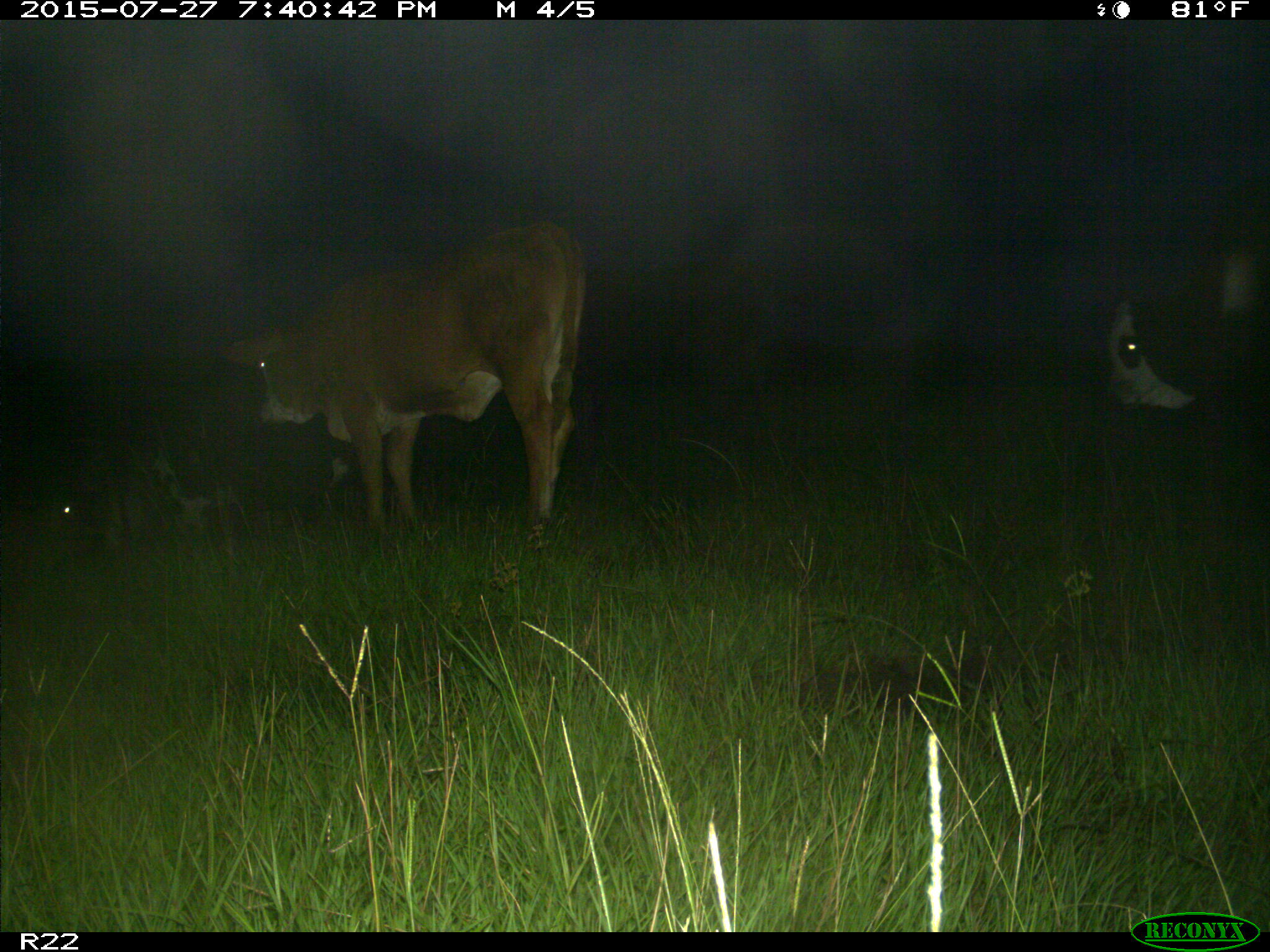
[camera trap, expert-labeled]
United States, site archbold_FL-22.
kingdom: Animalia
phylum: Chordata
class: Mammalia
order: Artiodactyla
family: Bovidae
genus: Bos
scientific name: Bos taurus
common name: domestic cow